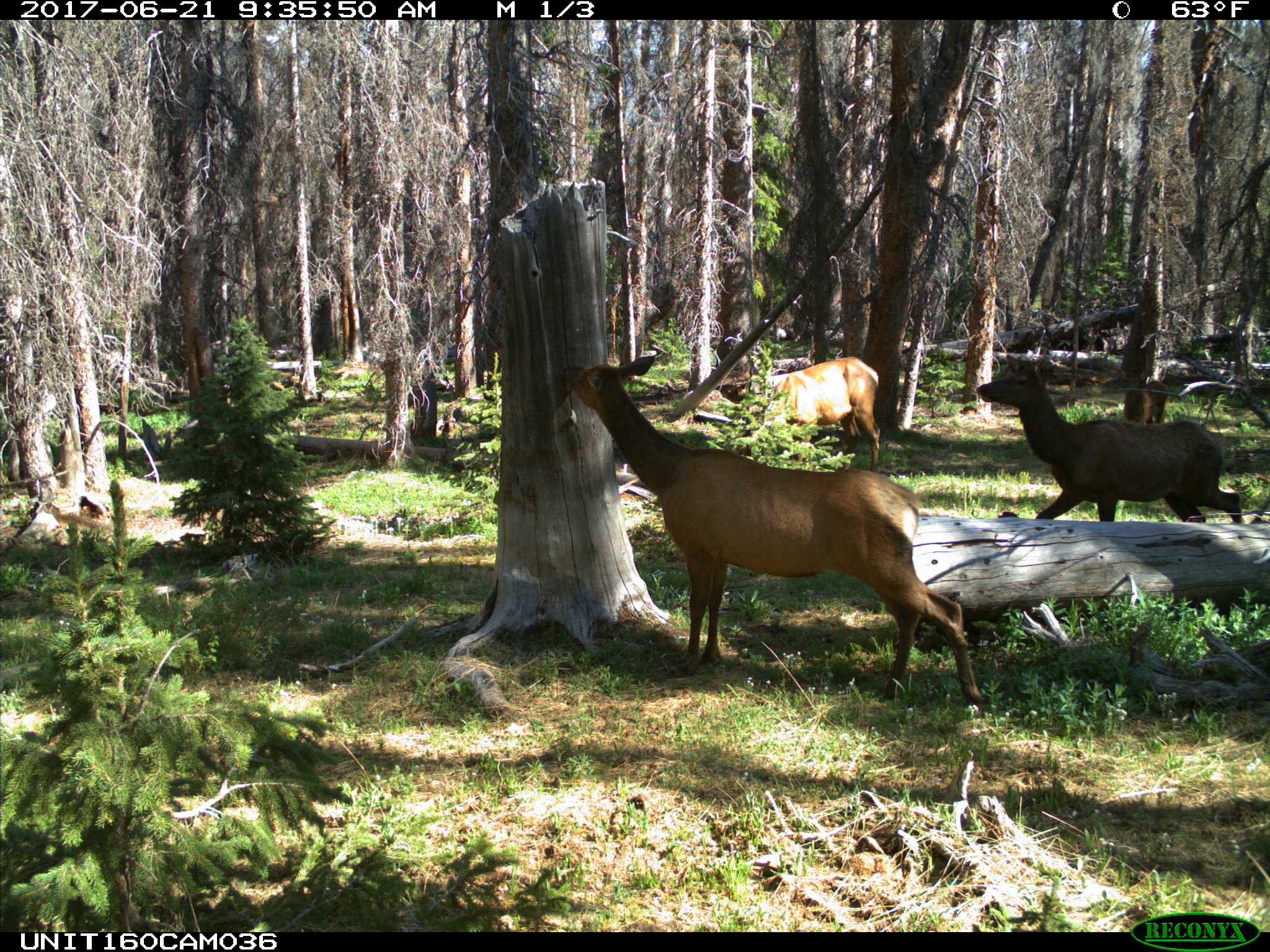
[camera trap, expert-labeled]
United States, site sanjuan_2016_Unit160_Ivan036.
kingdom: Animalia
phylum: Chordata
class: Mammalia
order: Artiodactyla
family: Cervidae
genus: Cervus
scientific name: Cervus elaphus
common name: red deer